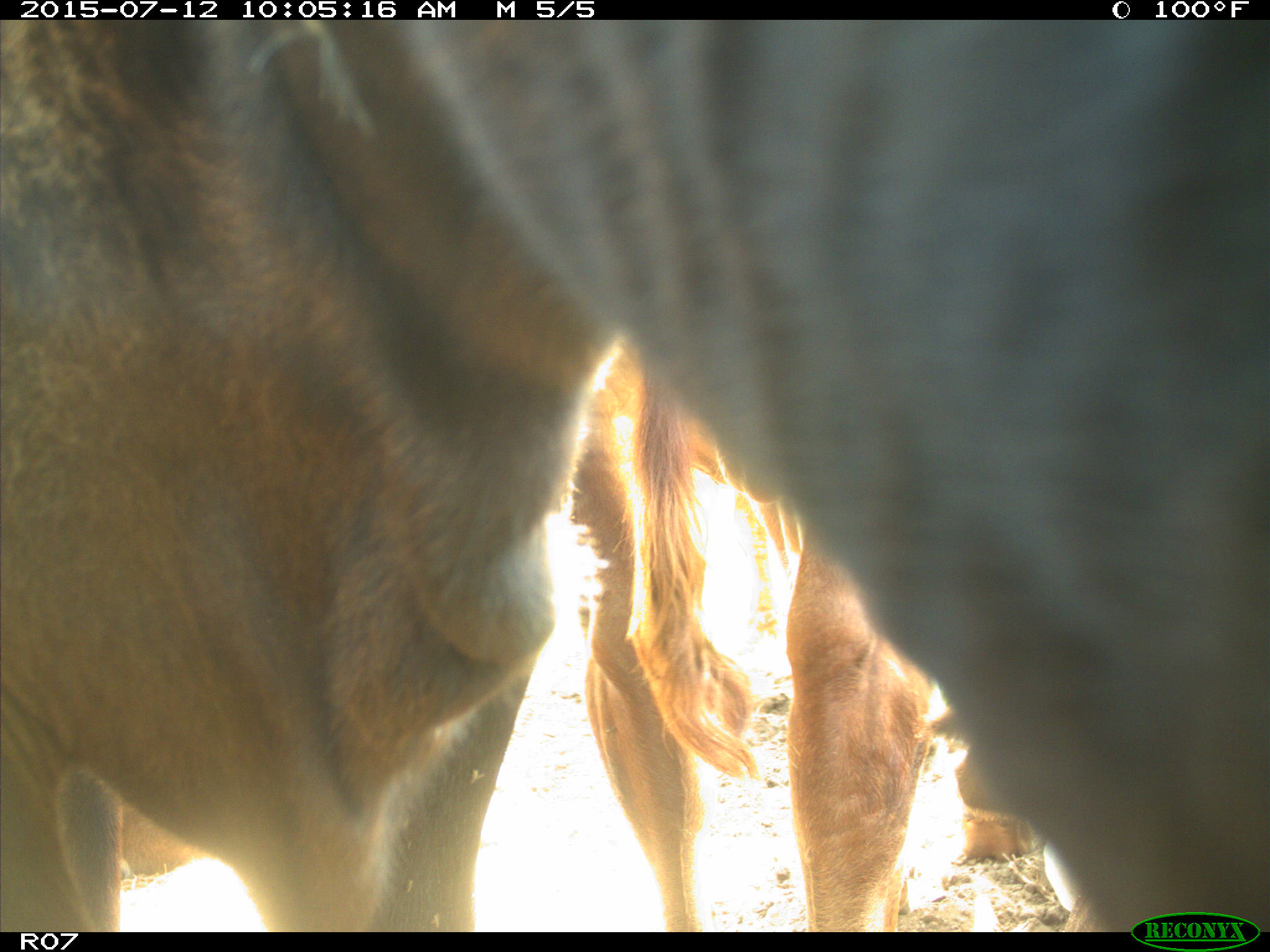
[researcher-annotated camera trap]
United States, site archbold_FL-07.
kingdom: Animalia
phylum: Chordata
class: Mammalia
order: Artiodactyla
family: Bovidae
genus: Bos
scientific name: Bos taurus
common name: domestic cow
Bos taurus (domestic cow).